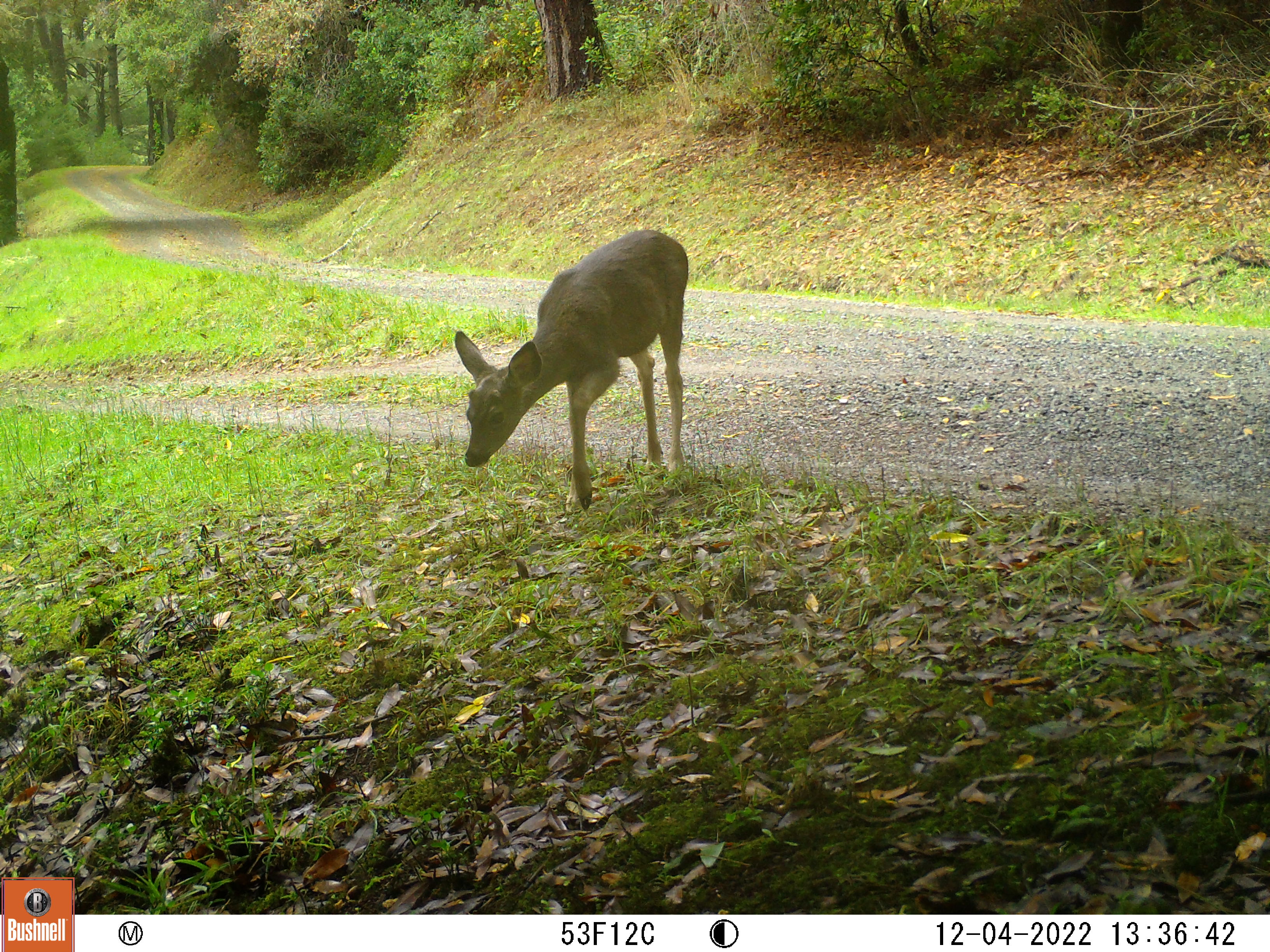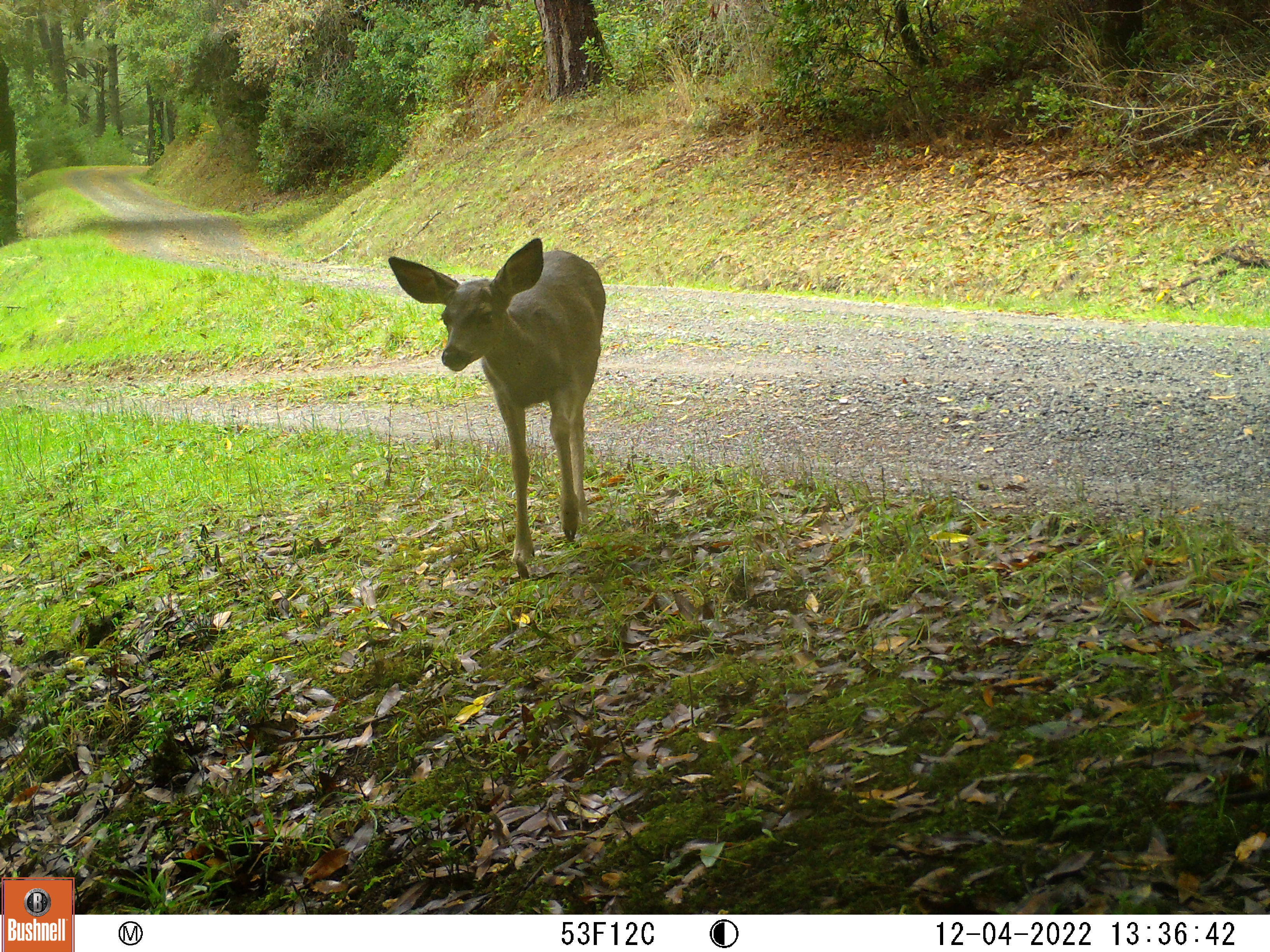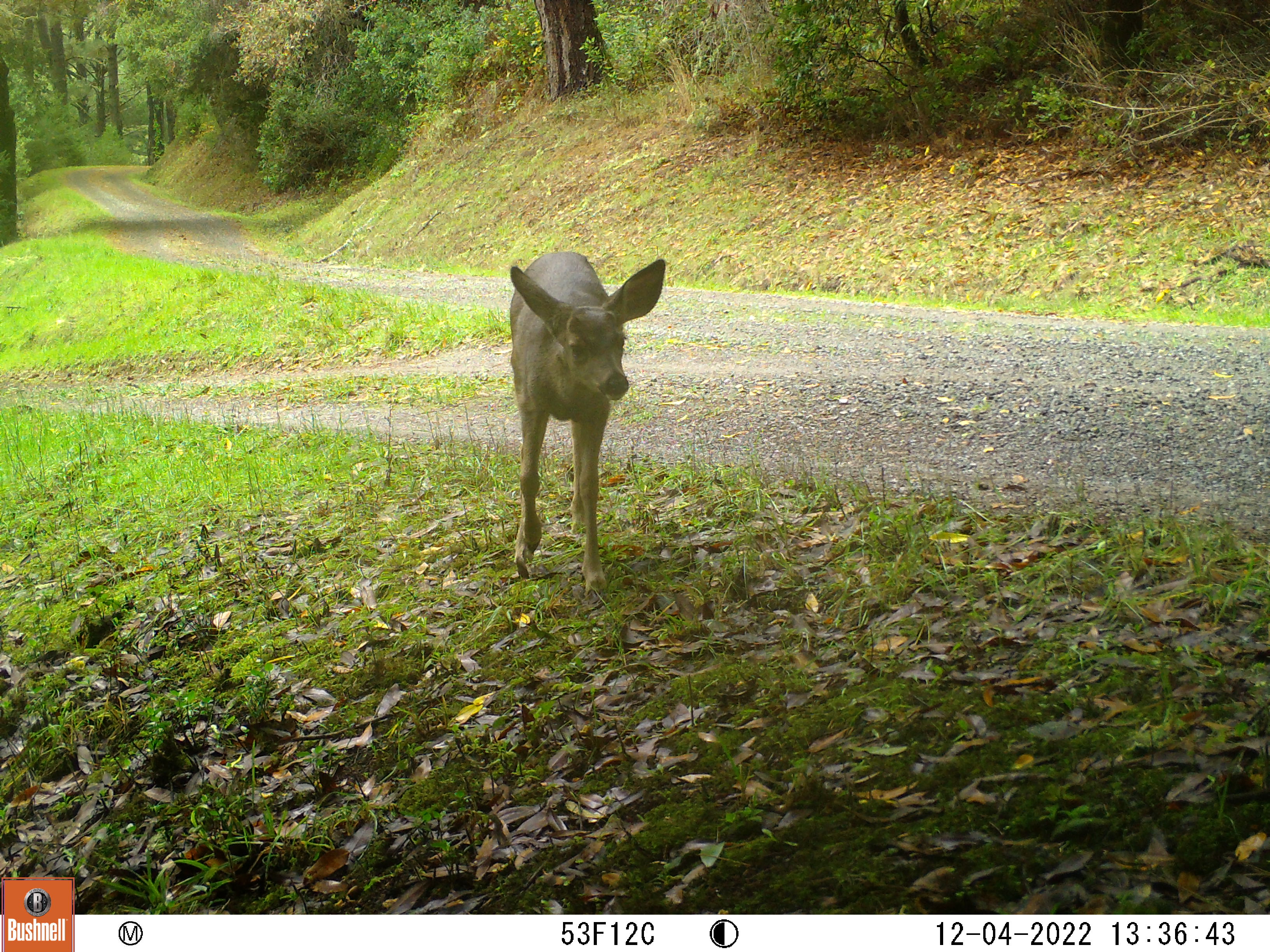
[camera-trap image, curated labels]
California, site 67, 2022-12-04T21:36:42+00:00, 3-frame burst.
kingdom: Animalia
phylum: Chordata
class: Mammalia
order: Artiodactyla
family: Cervidae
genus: Odocoileus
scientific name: Odocoileus hemionus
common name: mule deer